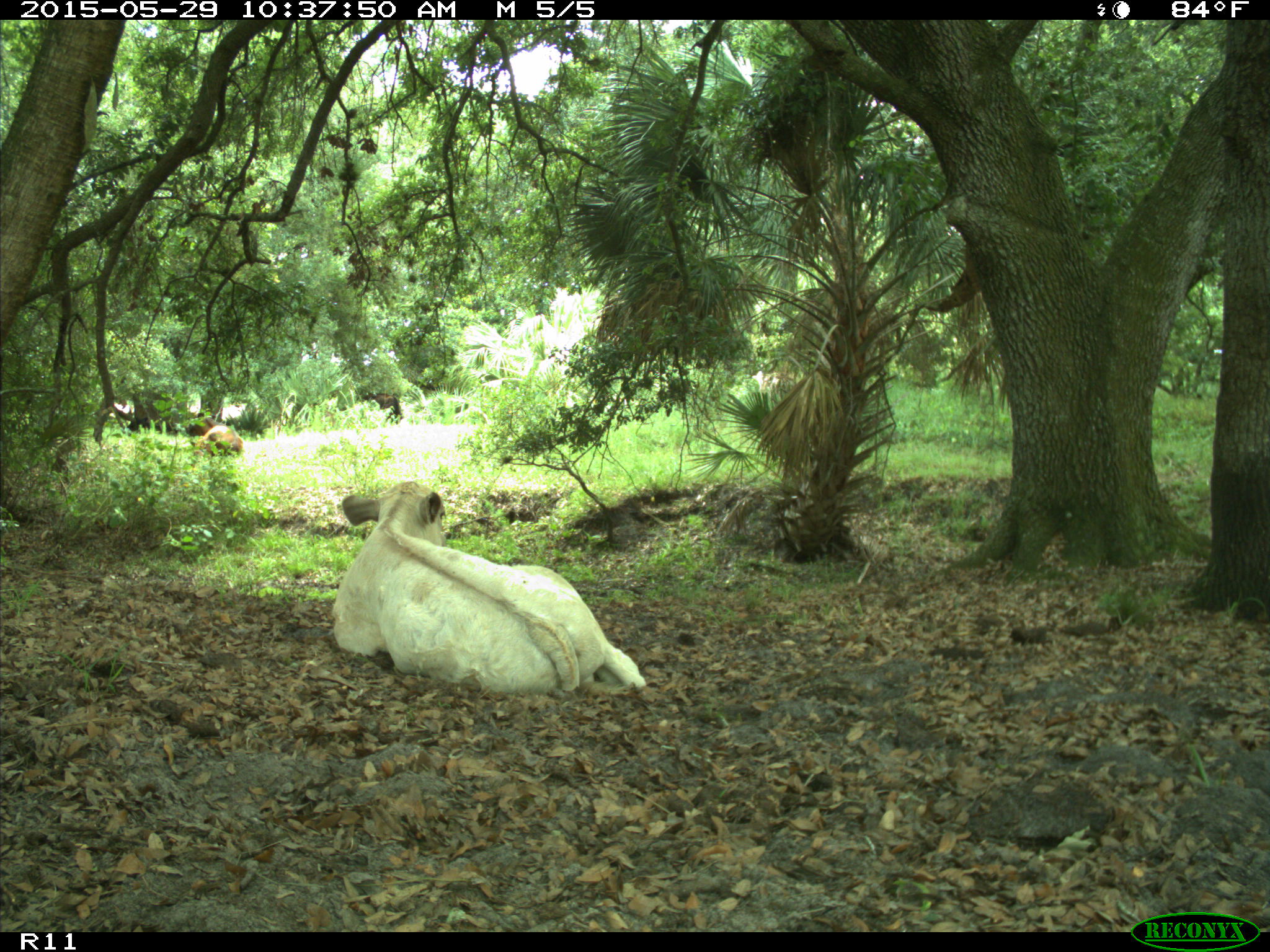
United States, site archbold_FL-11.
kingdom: Animalia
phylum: Chordata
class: Mammalia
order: Artiodactyla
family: Bovidae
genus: Bos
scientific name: Bos taurus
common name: domestic cow